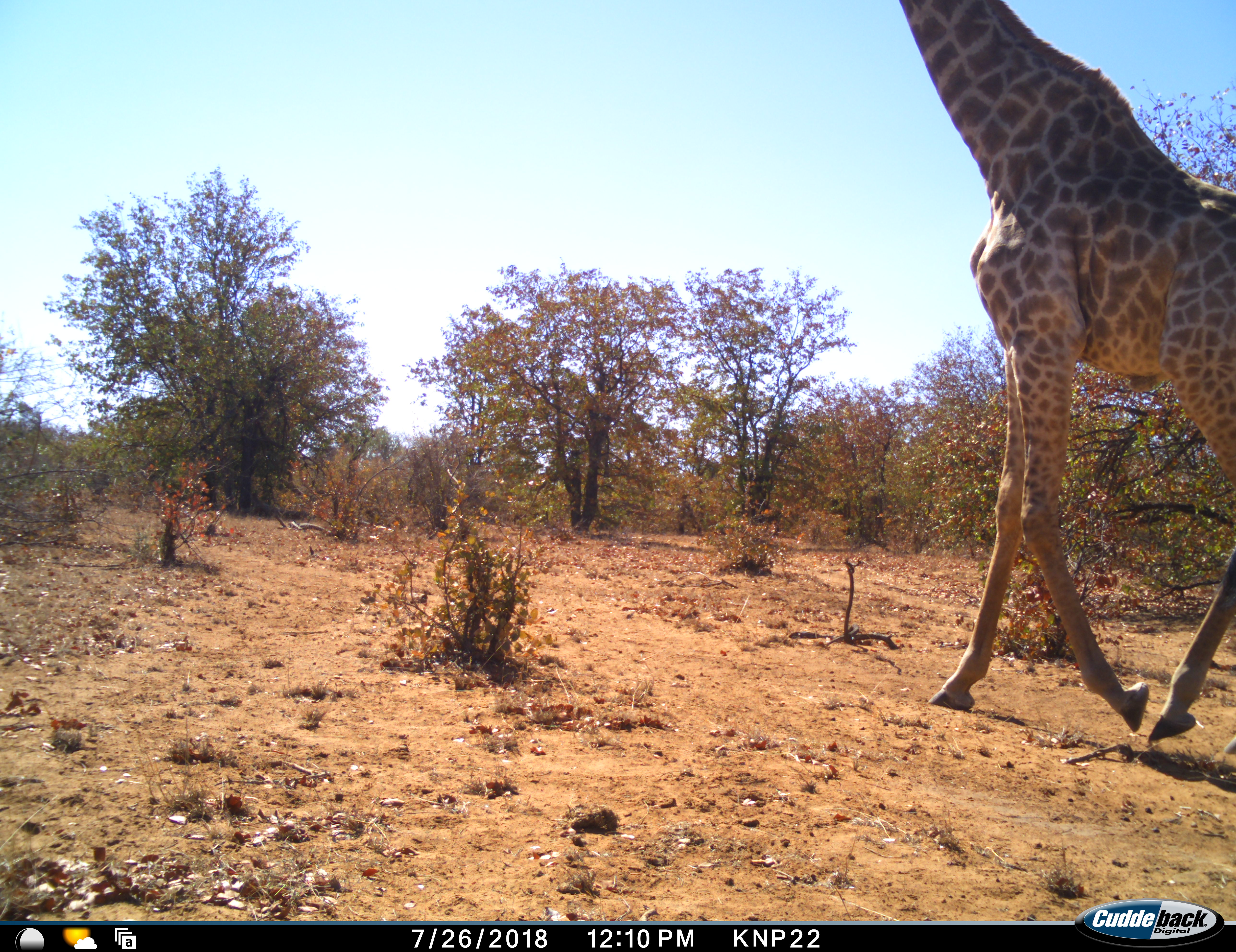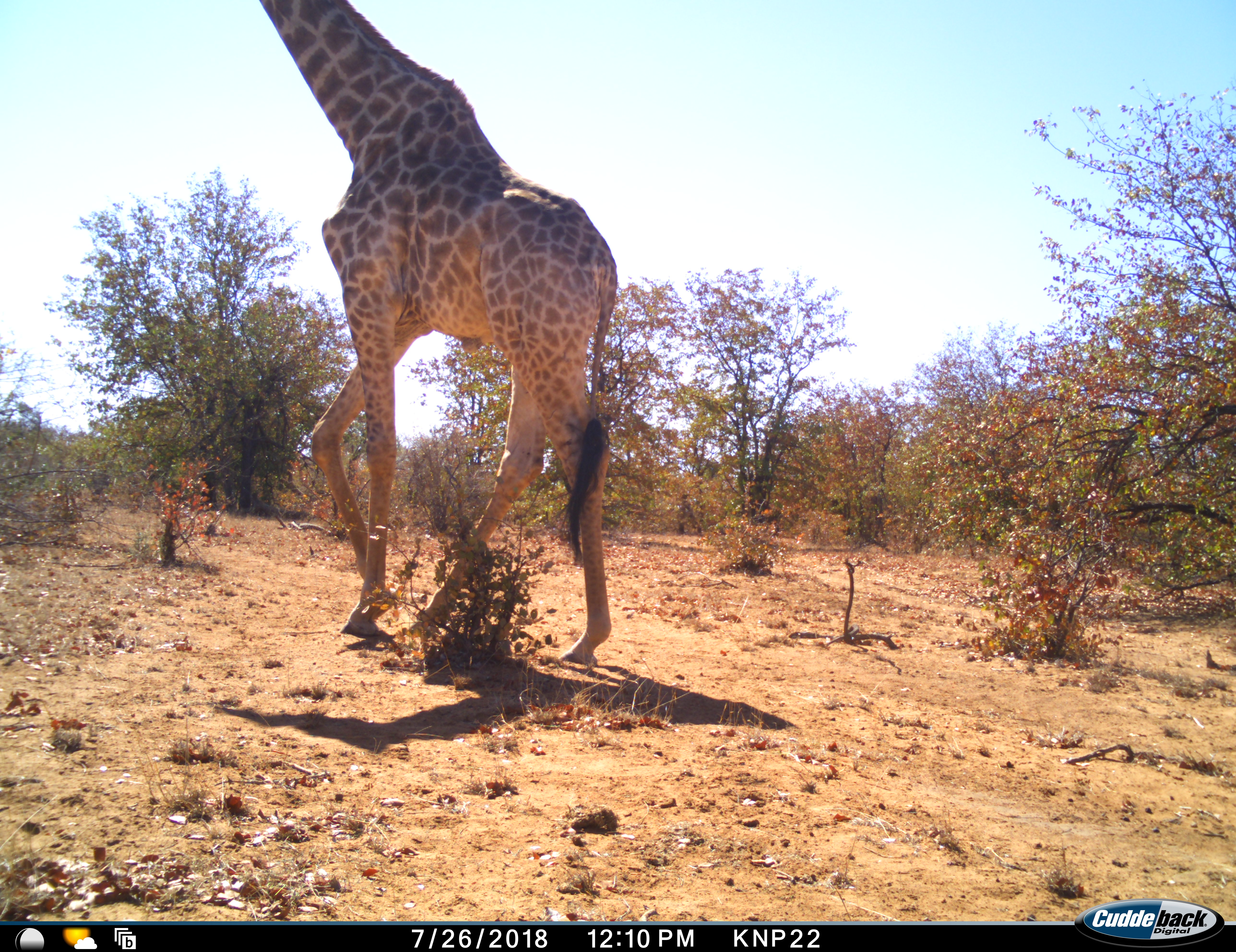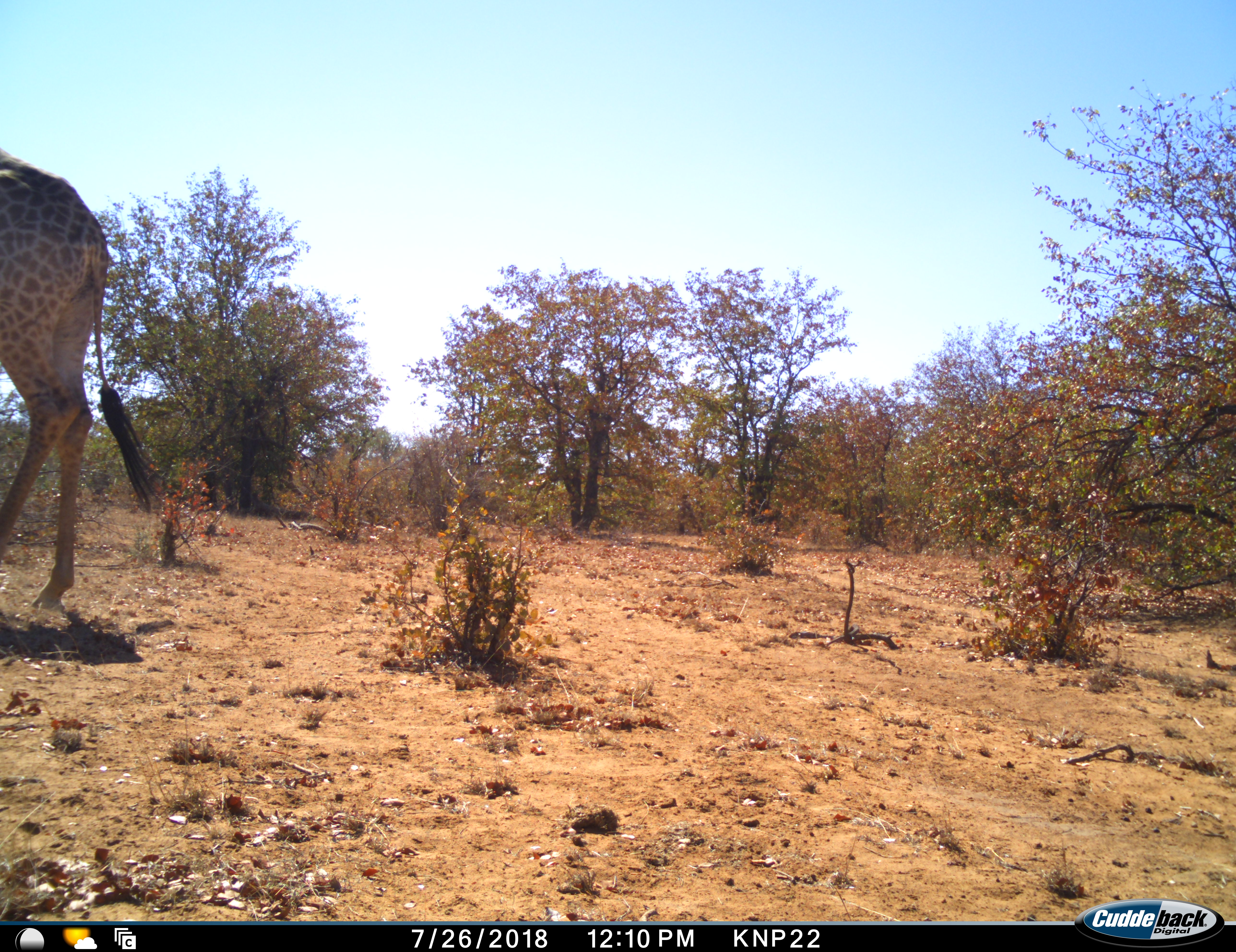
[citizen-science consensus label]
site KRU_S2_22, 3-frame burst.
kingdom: Animalia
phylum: Chordata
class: Mammalia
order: Artiodactyla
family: Giraffidae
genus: Giraffa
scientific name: Giraffa camelopardalis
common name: giraffe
Giraffe (Giraffa camelopardalis), count 1. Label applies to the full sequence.